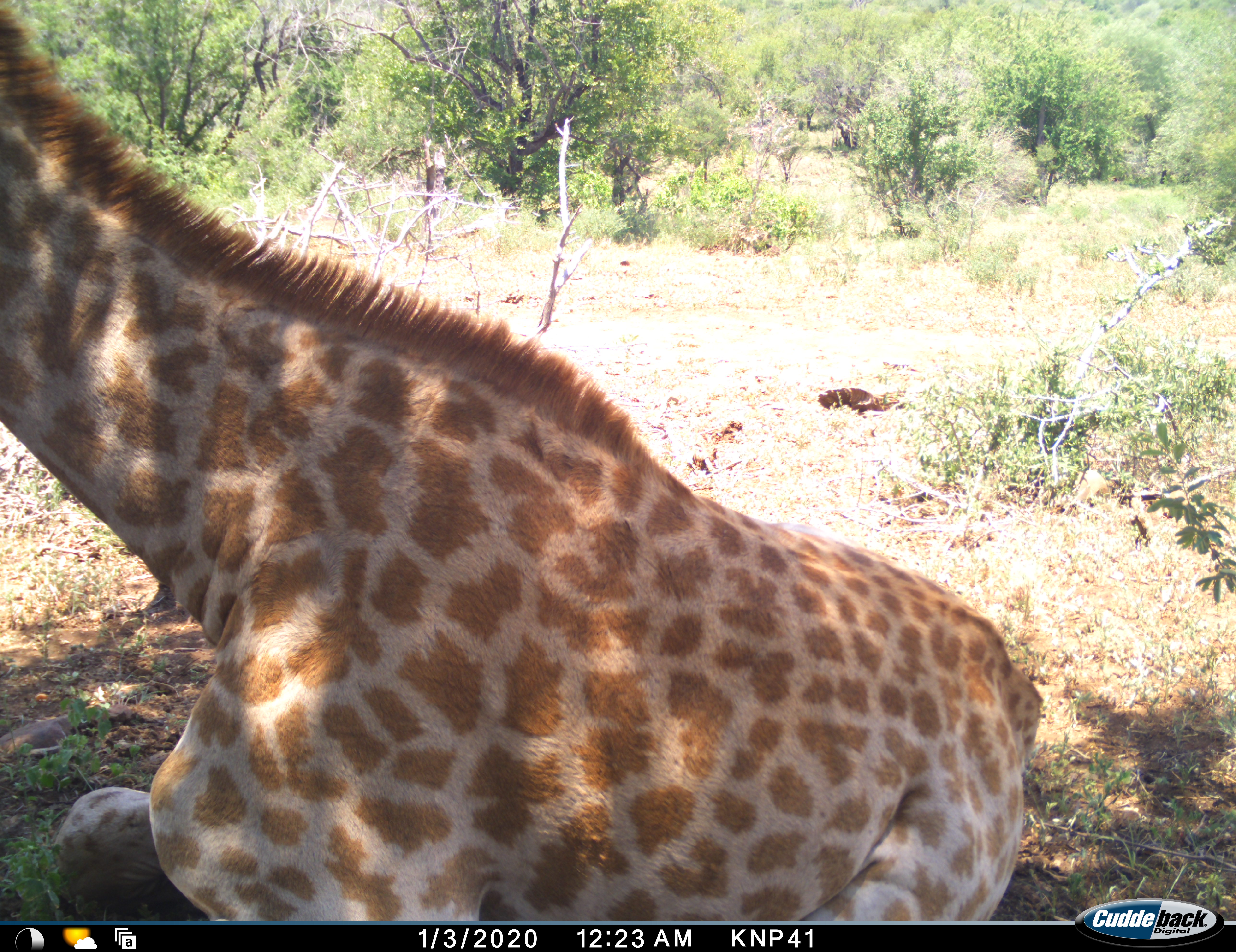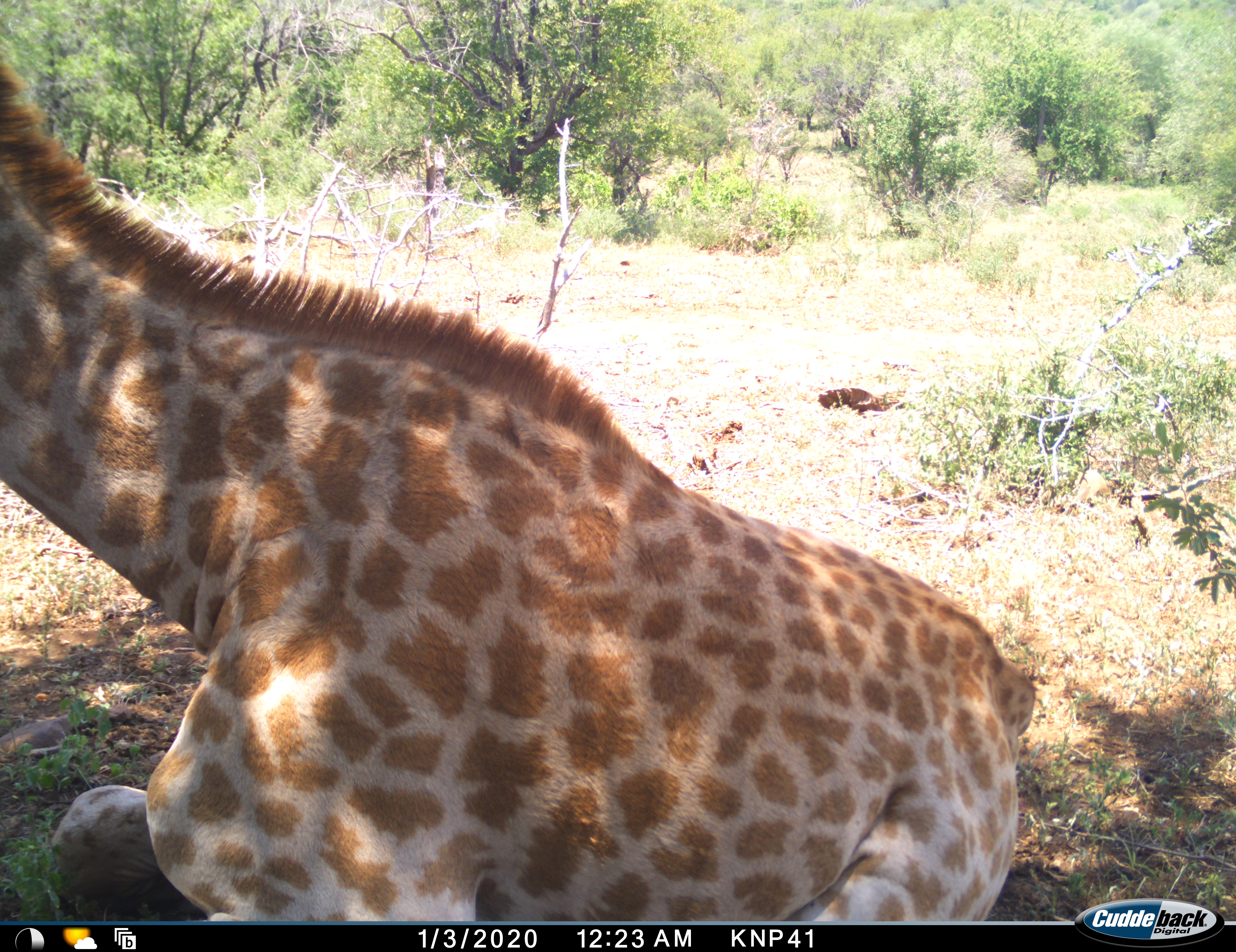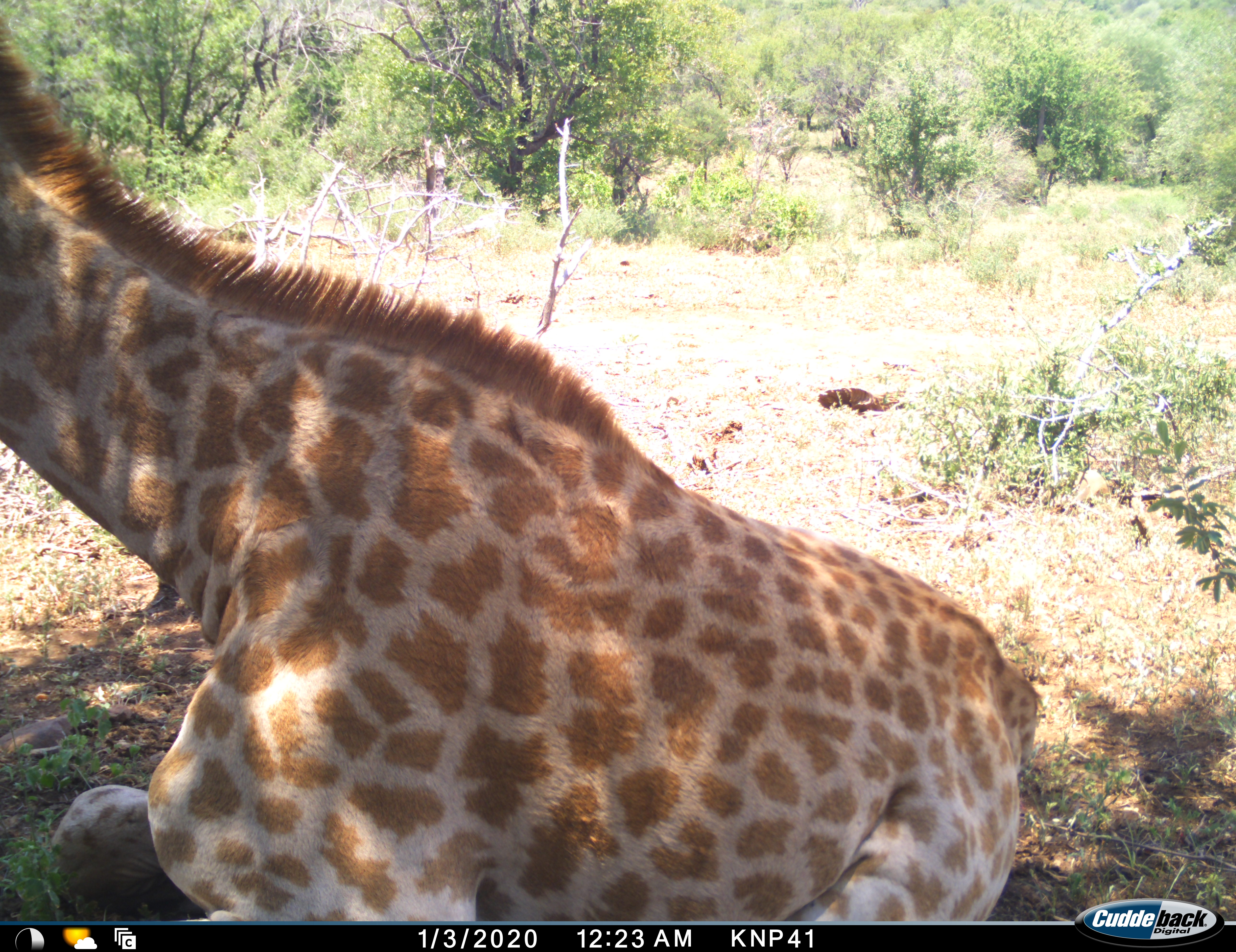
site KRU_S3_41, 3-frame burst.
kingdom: Animalia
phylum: Chordata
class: Mammalia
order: Artiodactyla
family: Giraffidae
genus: Giraffa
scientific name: Giraffa camelopardalis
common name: giraffe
Giraffe (Giraffa camelopardalis), count 1. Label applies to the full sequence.